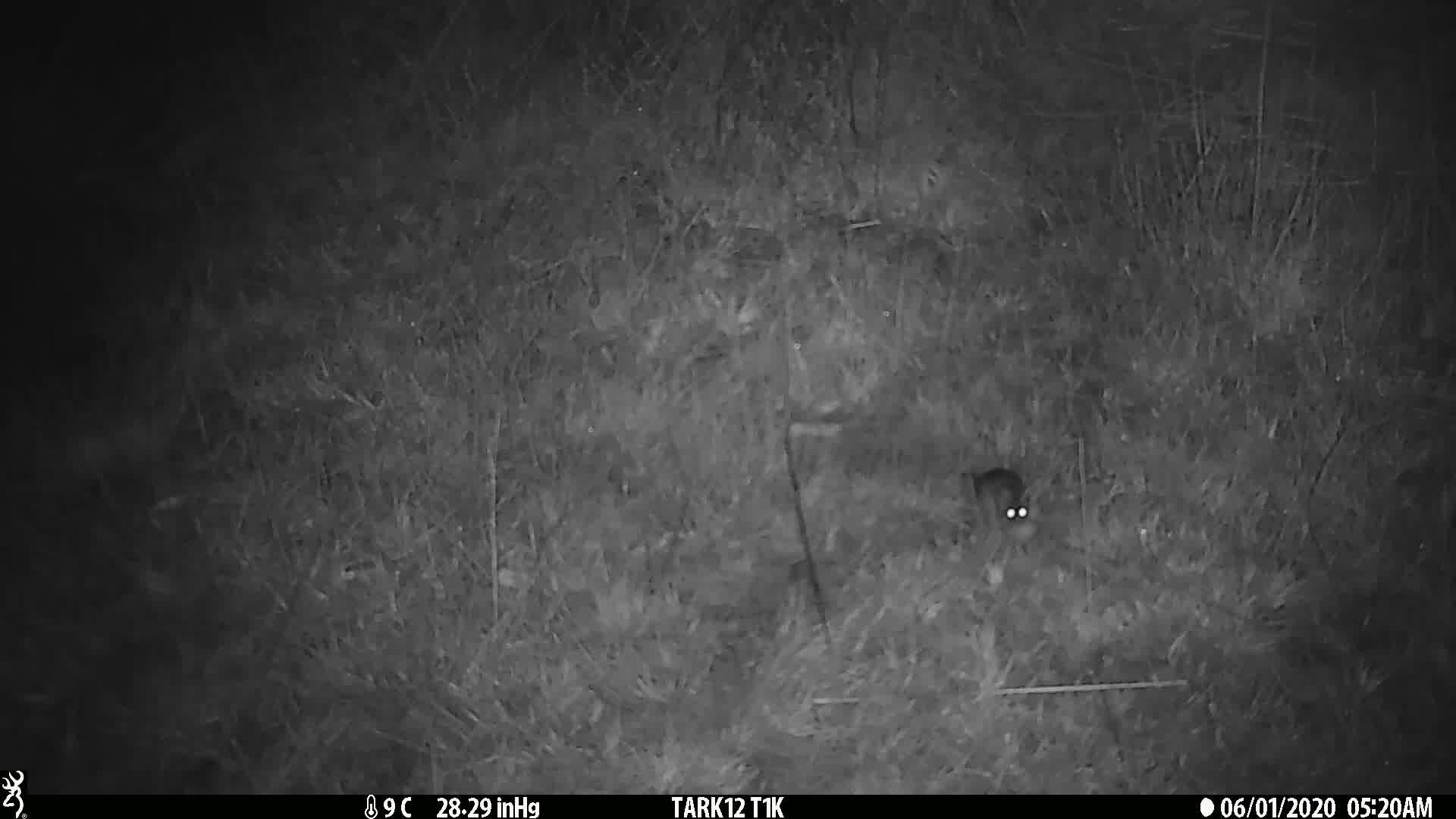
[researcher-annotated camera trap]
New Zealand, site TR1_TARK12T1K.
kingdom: Animalia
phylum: Chordata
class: Mammalia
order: Rodentia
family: Muridae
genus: Mus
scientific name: Mus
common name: mouse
Mouse (Mus).